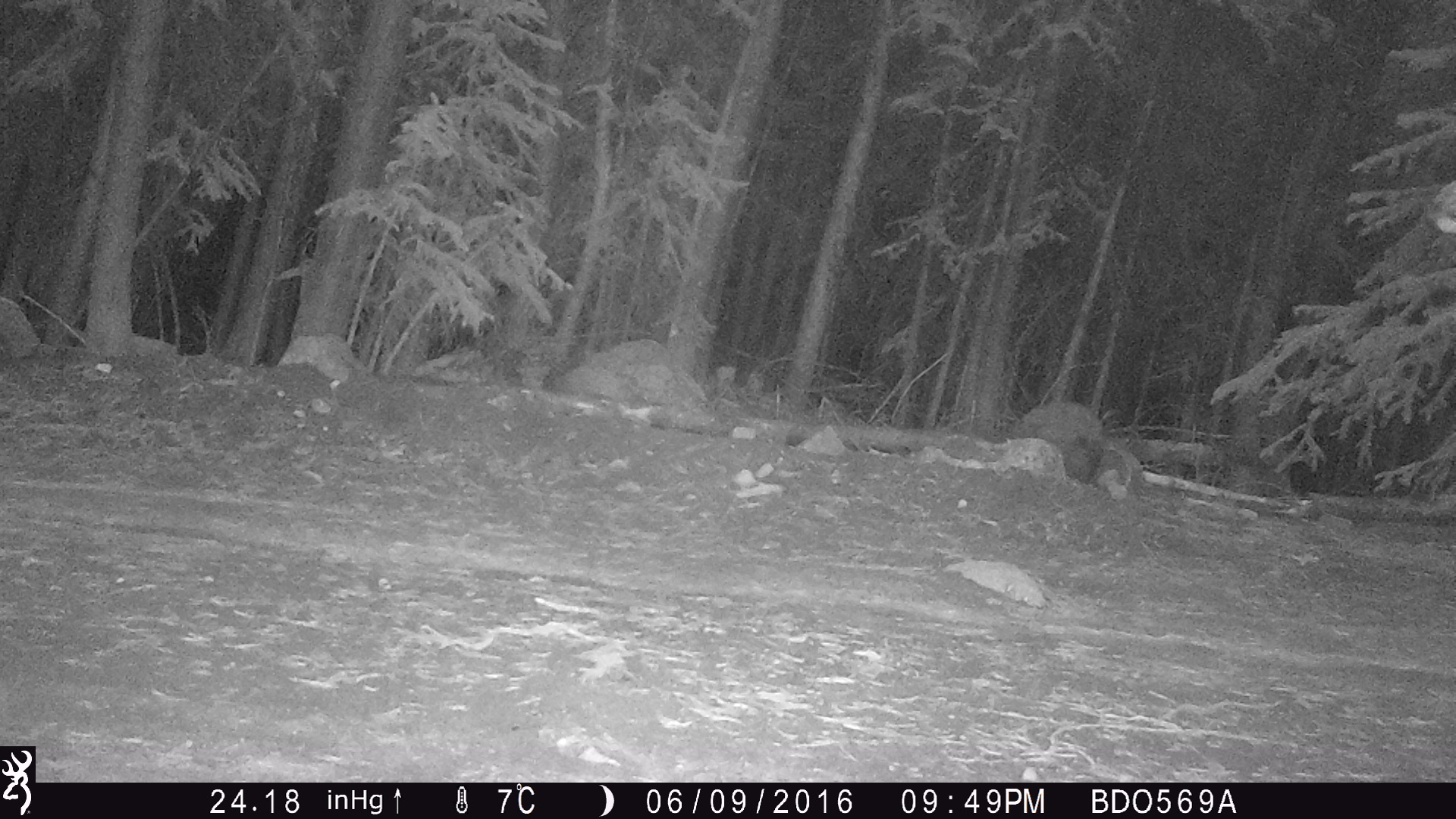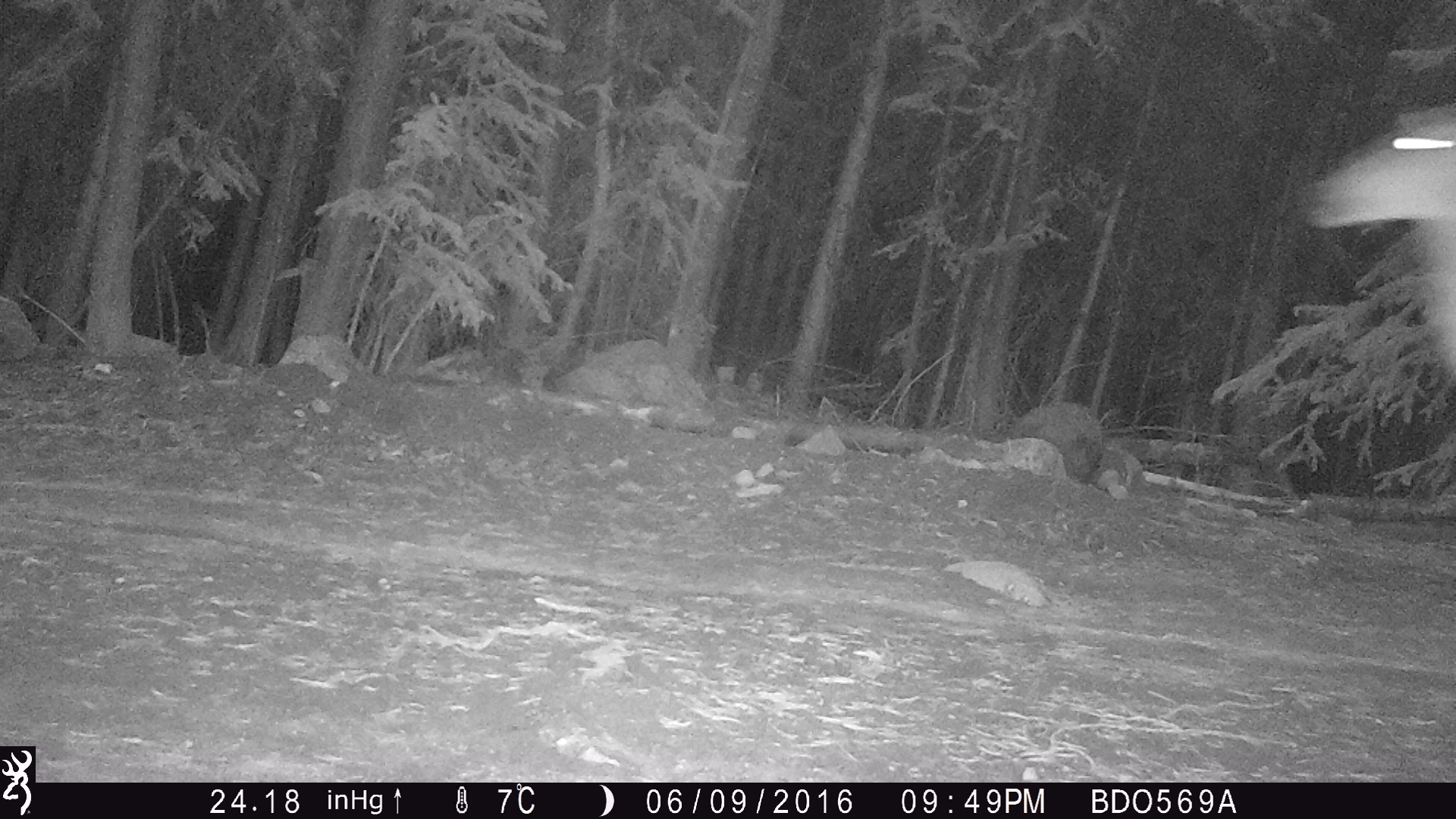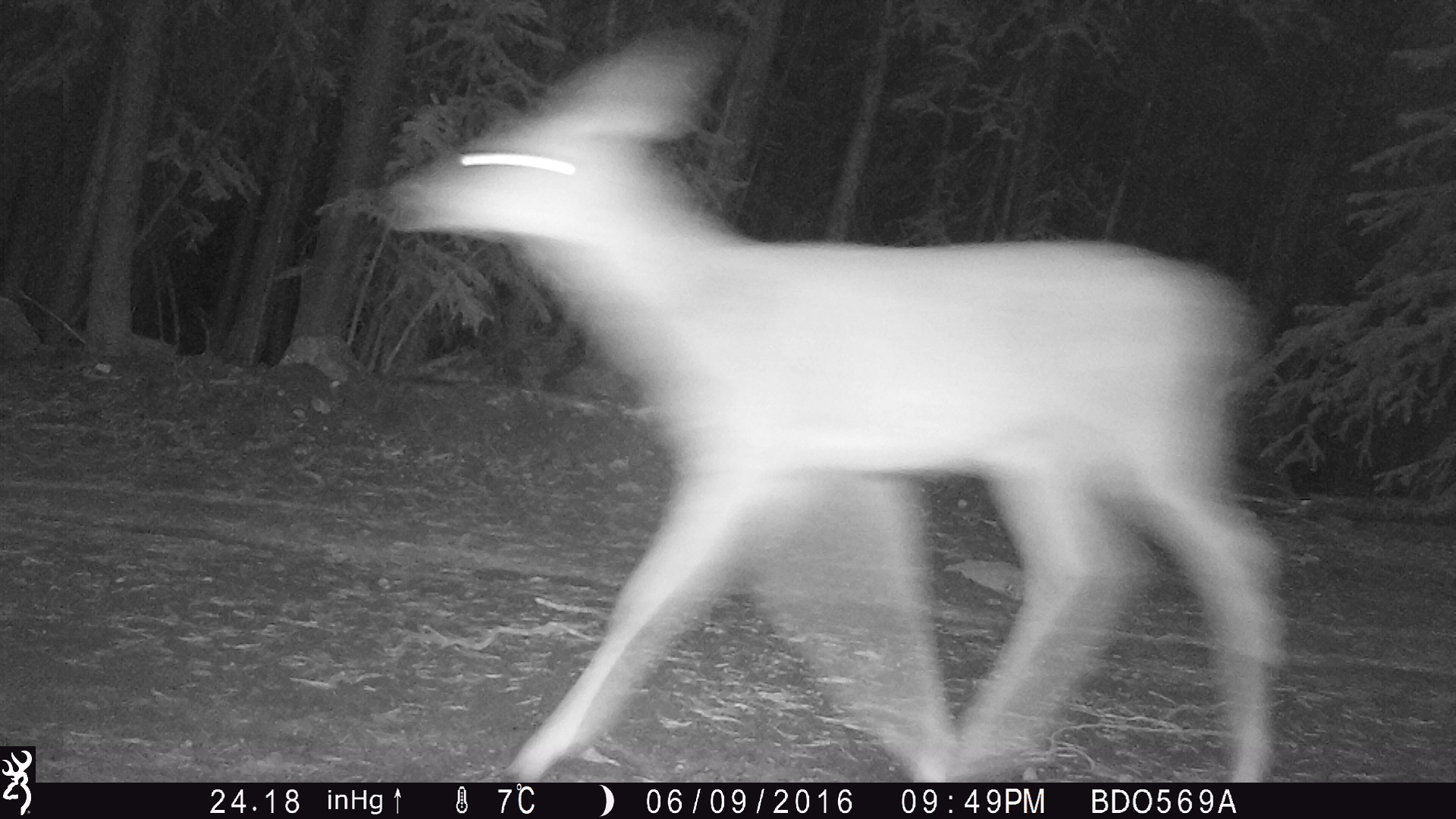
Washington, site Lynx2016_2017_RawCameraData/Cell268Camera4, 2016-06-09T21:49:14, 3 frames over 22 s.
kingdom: Animalia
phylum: Chordata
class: Mammalia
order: Artiodactyla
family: Cervidae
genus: Odocoileus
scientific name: Odocoileus hemionus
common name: mule deer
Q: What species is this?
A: Odocoileus hemionus (mule deer).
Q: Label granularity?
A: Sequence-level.